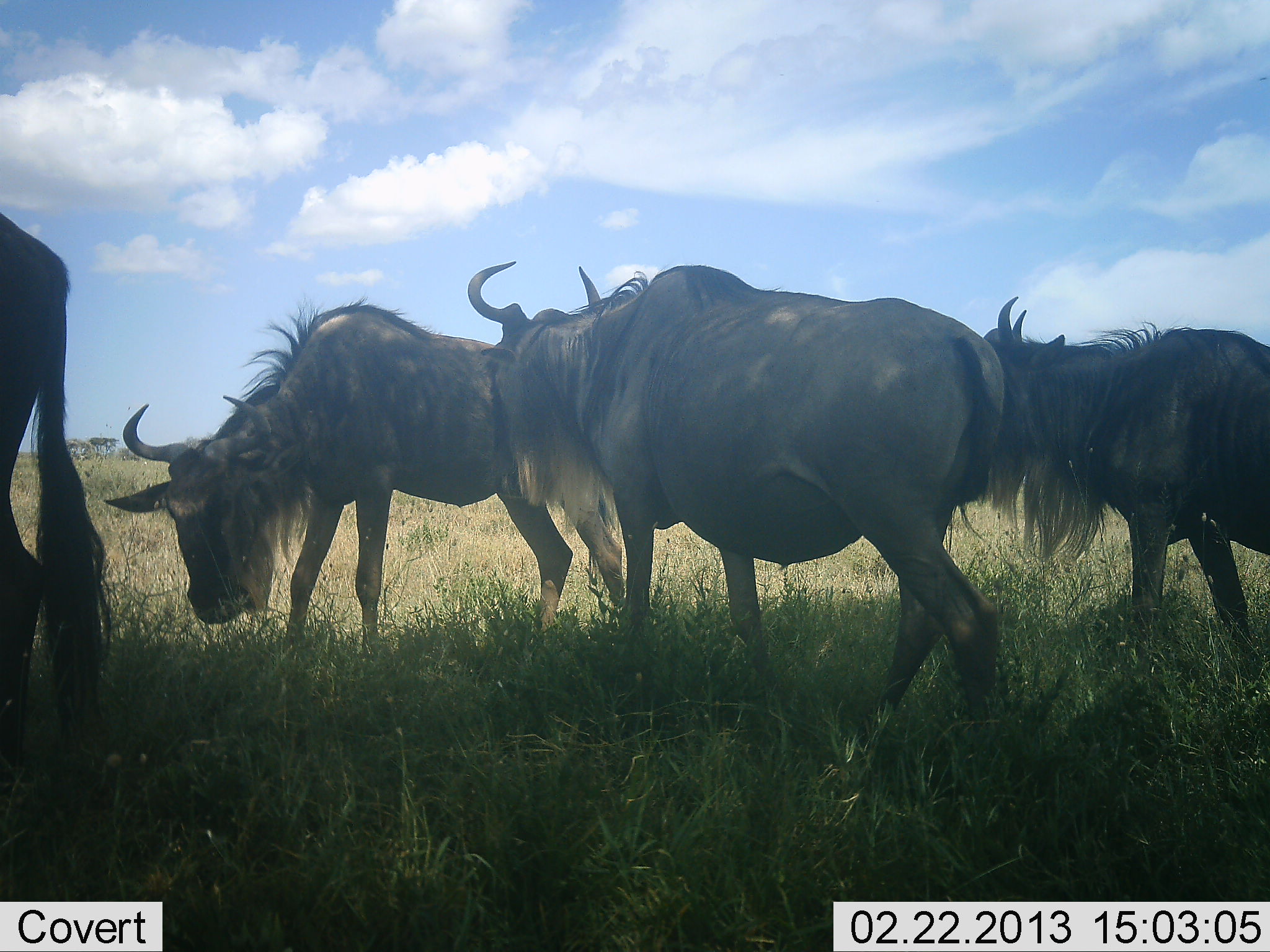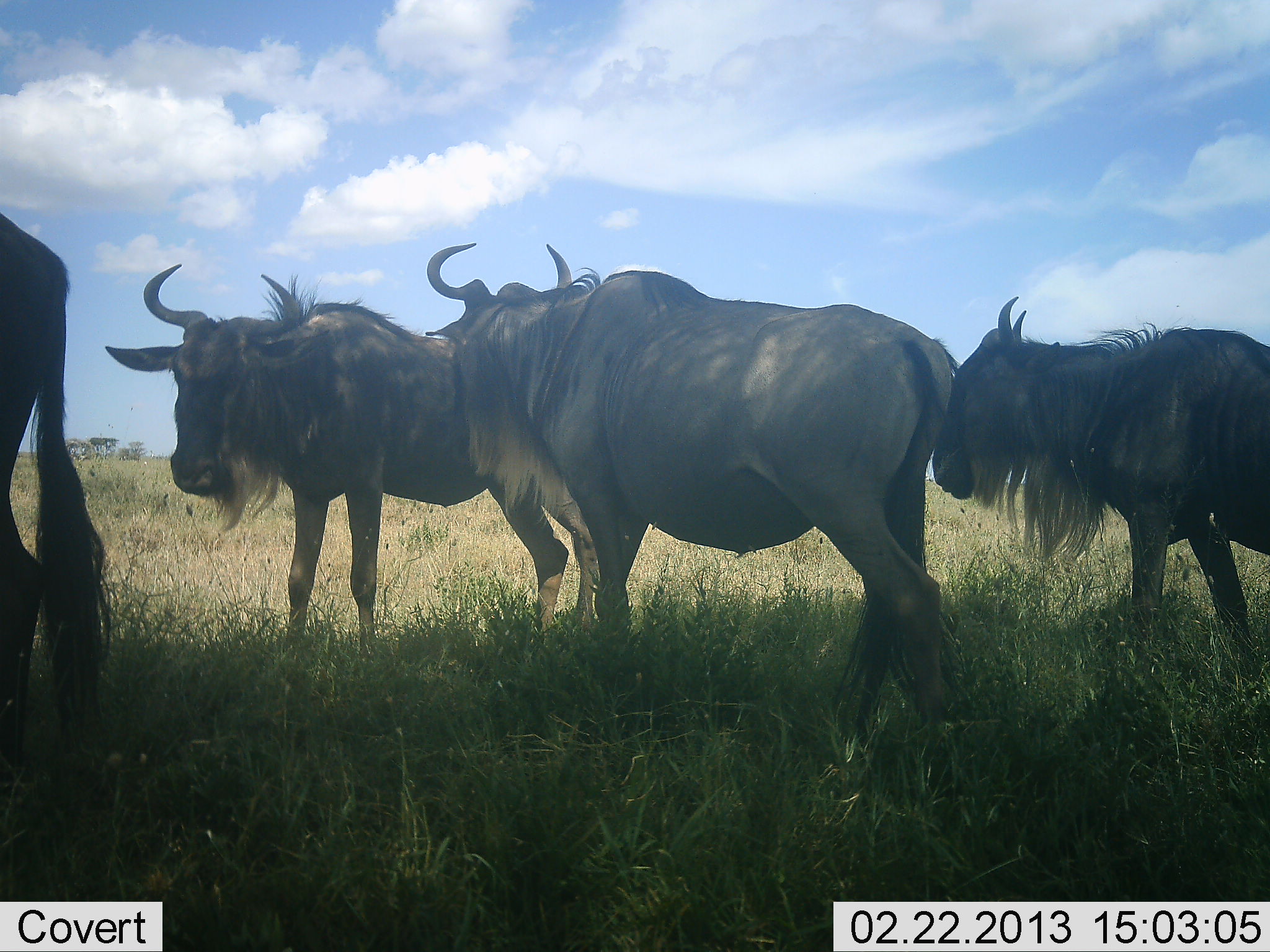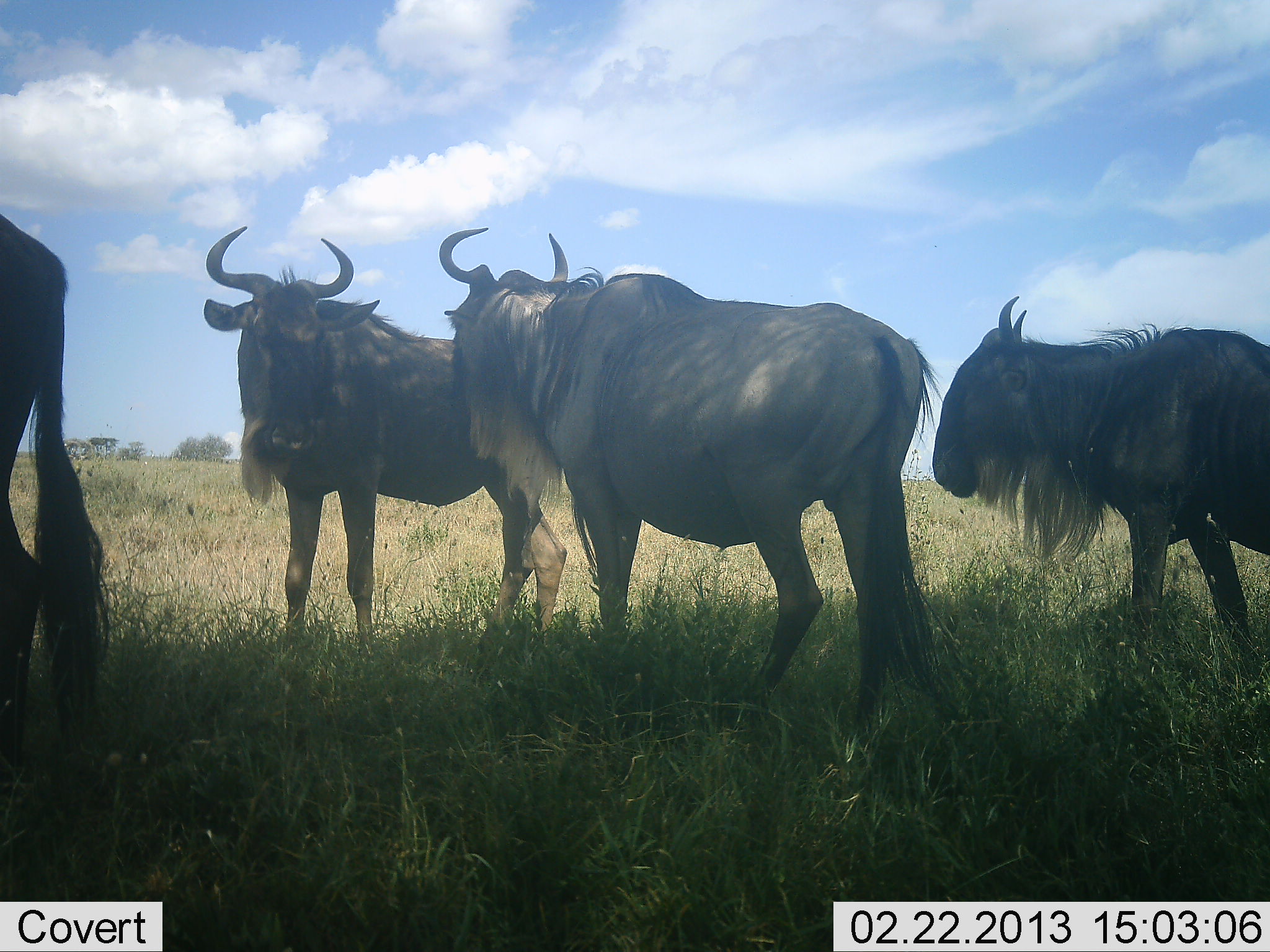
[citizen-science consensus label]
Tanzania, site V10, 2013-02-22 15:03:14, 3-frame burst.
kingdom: Animalia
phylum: Chordata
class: Mammalia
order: Artiodactyla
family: Bovidae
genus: Connochaetes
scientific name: Connochaetes taurinus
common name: blue wildebeest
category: wildebeest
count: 4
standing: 87%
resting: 4%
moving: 22%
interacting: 13%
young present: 0%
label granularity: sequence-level